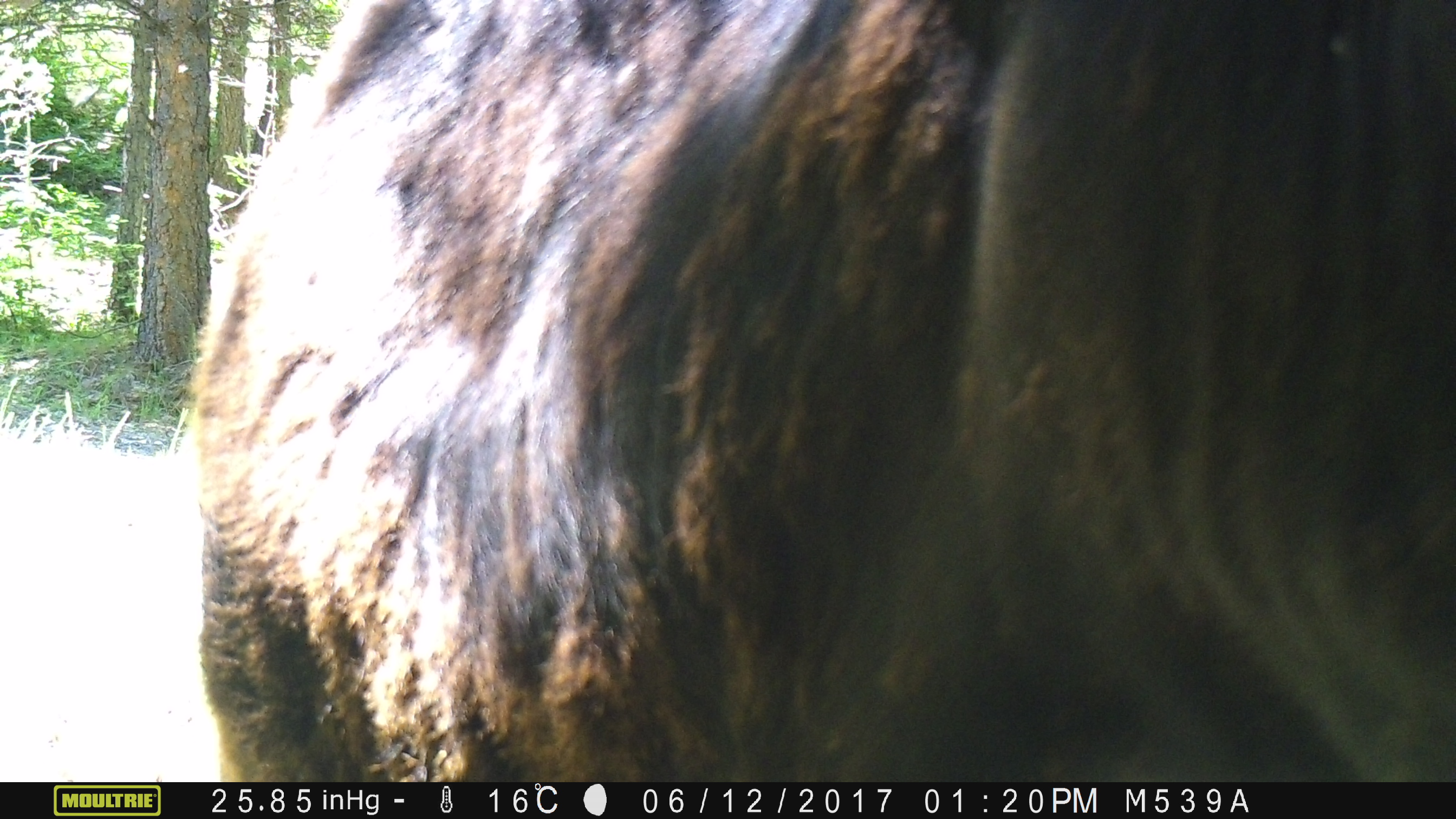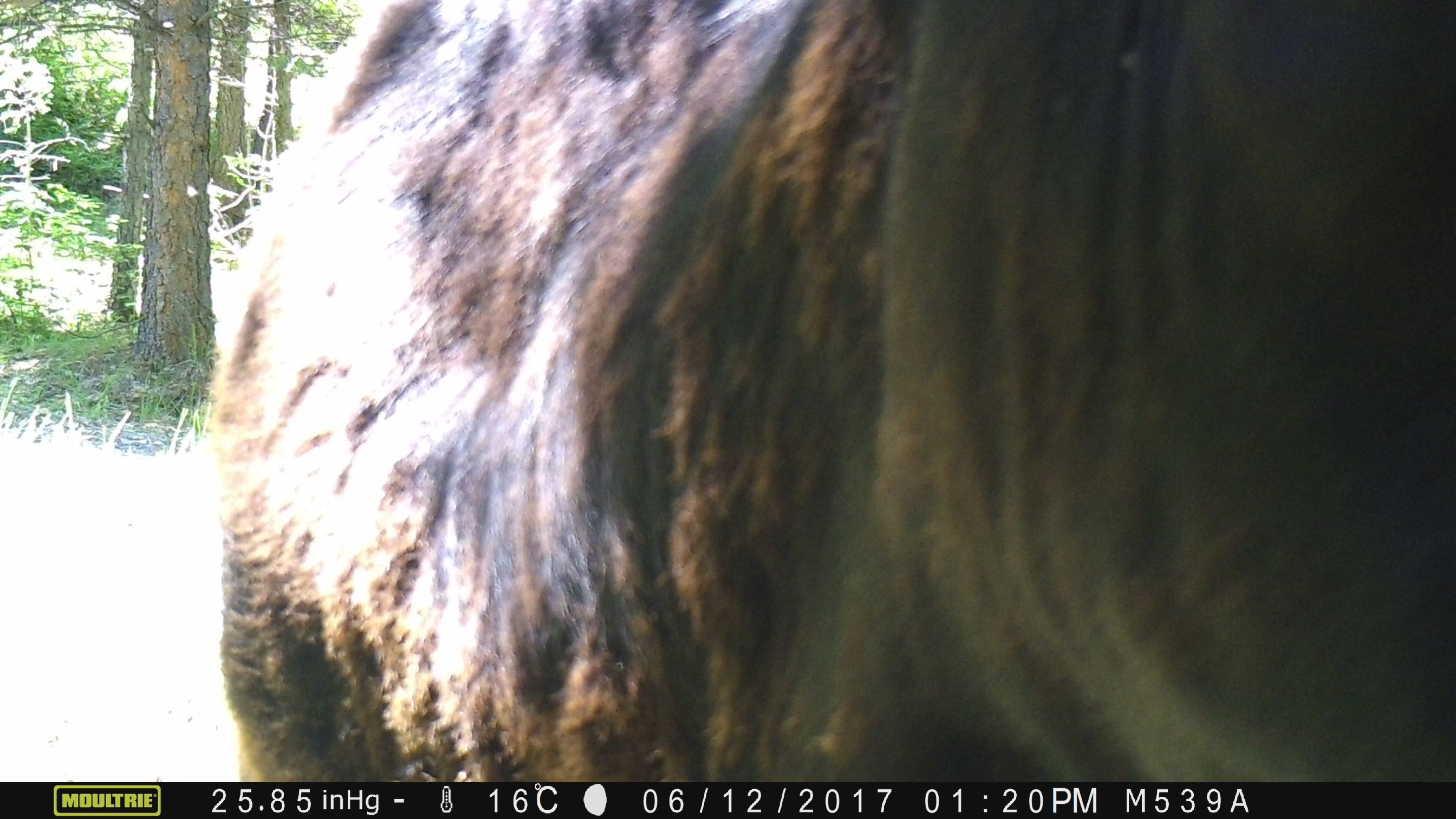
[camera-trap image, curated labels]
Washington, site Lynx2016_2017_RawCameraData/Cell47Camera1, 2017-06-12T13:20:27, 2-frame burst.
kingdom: Animalia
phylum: Chordata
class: Mammalia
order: Artiodactyla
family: Bovidae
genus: Bos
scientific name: Bos taurus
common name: domestic cattle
Domestic cattle (Bos taurus). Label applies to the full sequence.